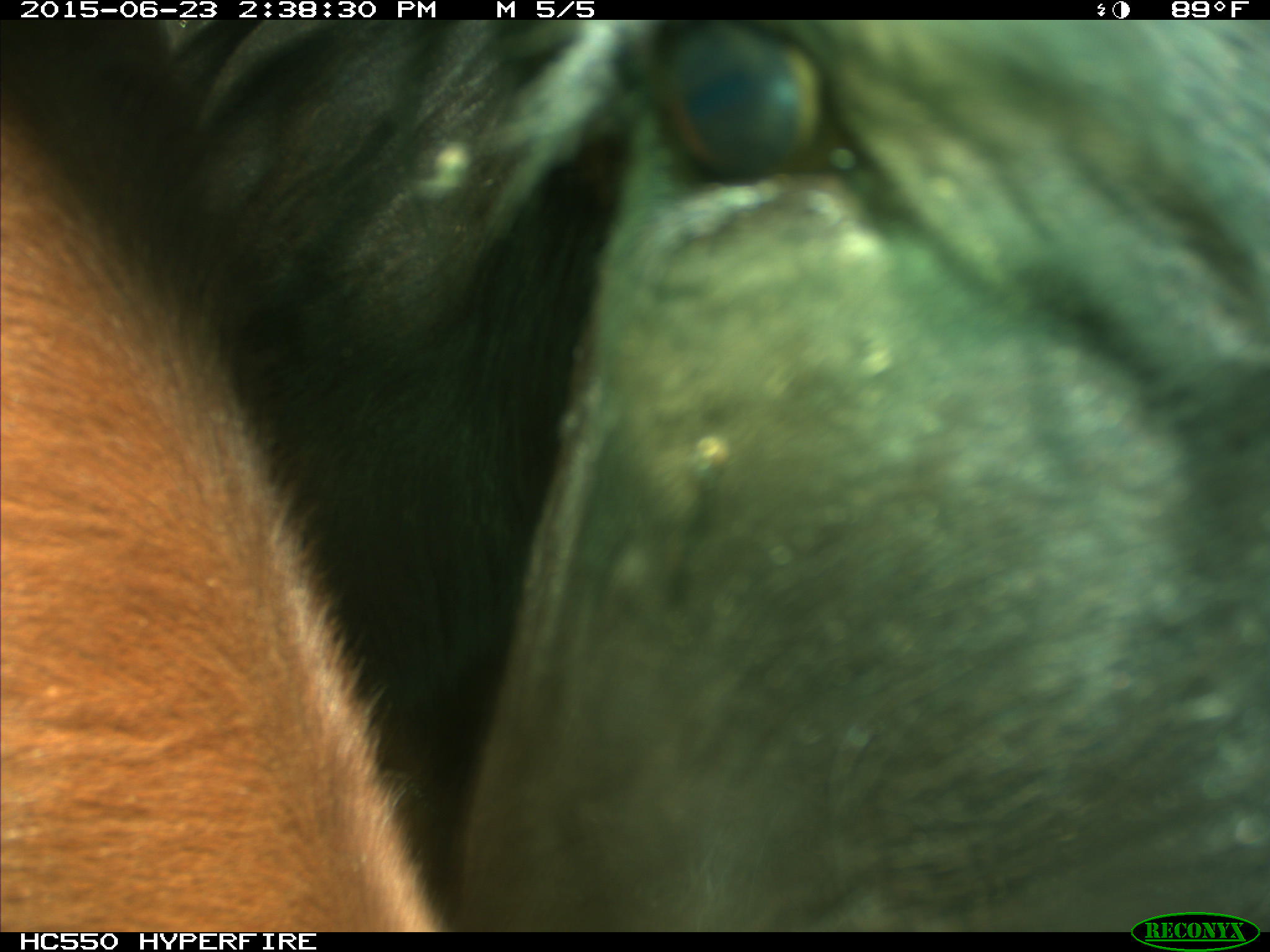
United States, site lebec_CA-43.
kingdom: Animalia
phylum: Chordata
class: Mammalia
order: Artiodactyla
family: Bovidae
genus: Bos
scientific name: Bos taurus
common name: domestic cow